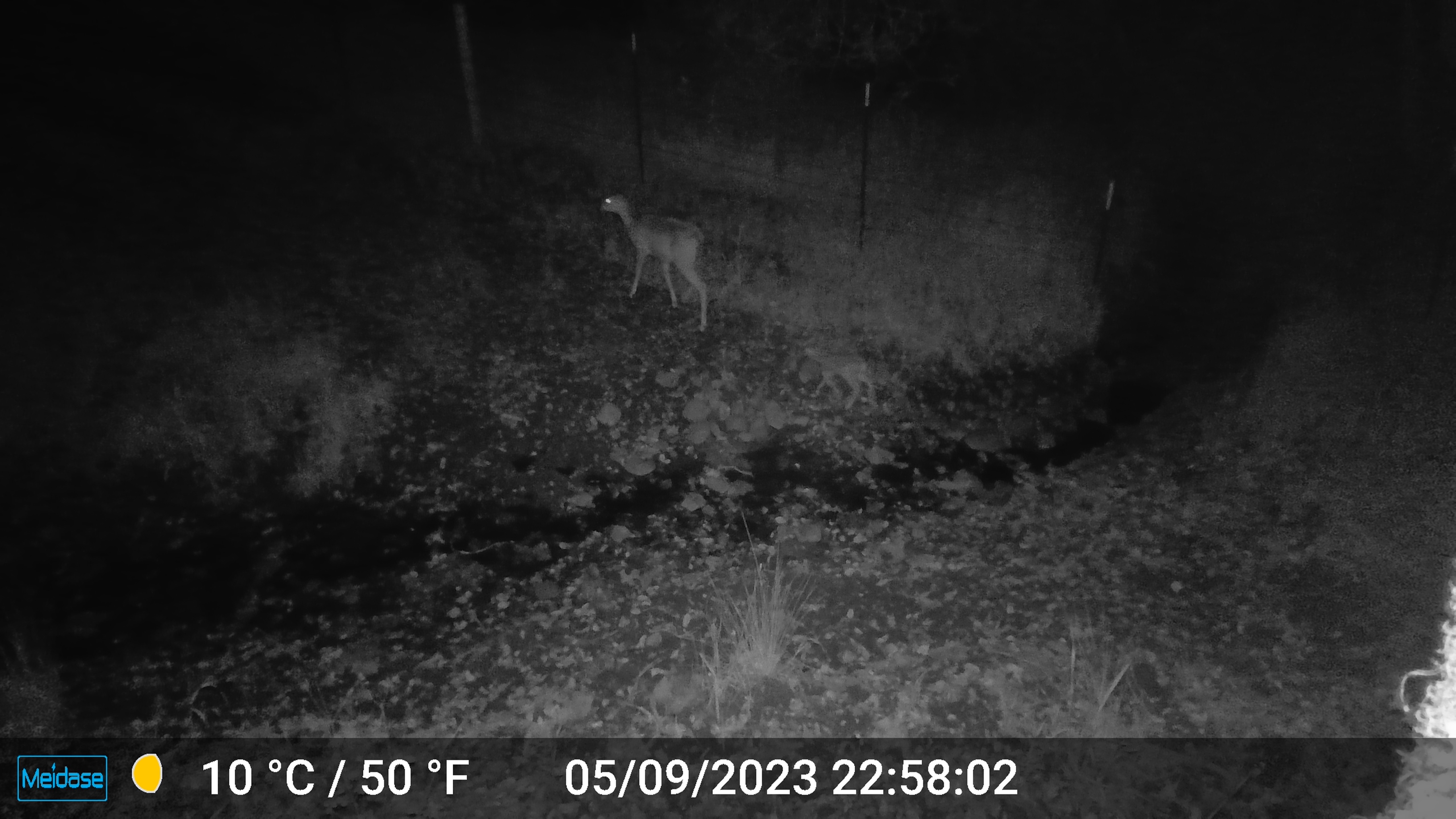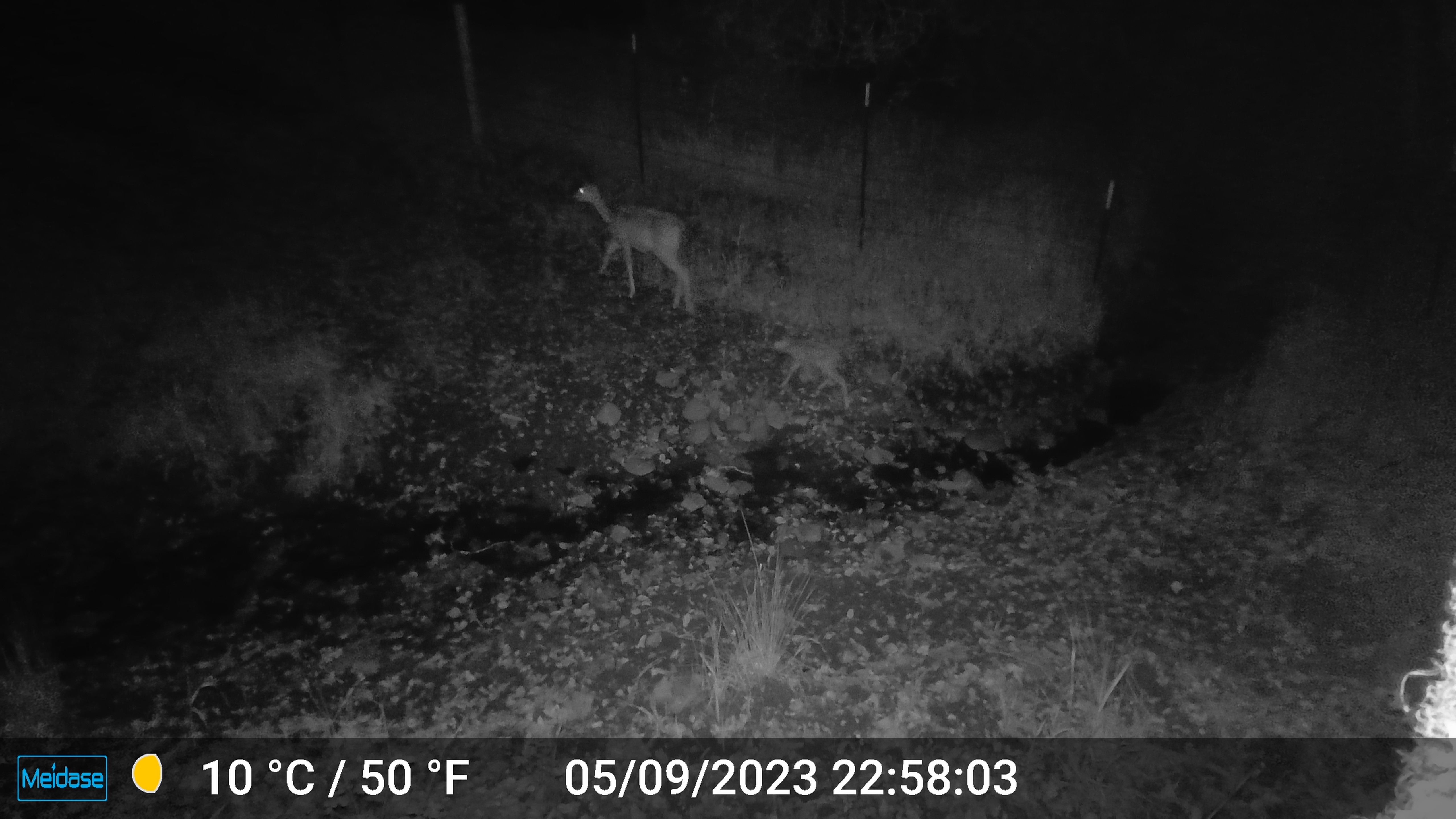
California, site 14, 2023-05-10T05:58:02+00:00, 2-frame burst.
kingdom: Animalia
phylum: Chordata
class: Mammalia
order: Artiodactyla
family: Cervidae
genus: Odocoileus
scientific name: Odocoileus hemionus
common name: mule deer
Mule deer (Odocoileus hemionus).